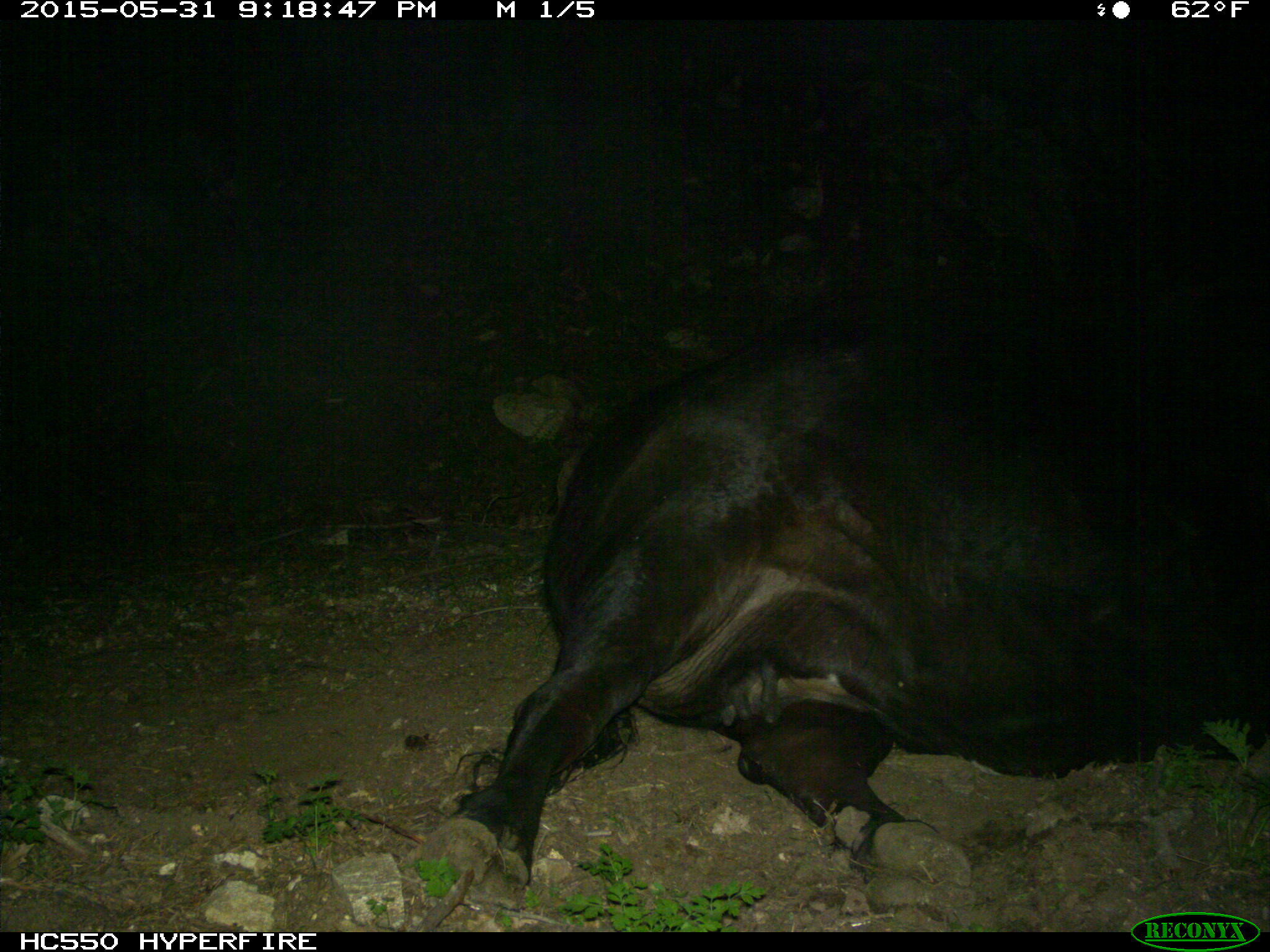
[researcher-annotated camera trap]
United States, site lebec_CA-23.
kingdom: Animalia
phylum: Chordata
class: Mammalia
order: Artiodactyla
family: Bovidae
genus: Bos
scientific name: Bos taurus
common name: domestic cow